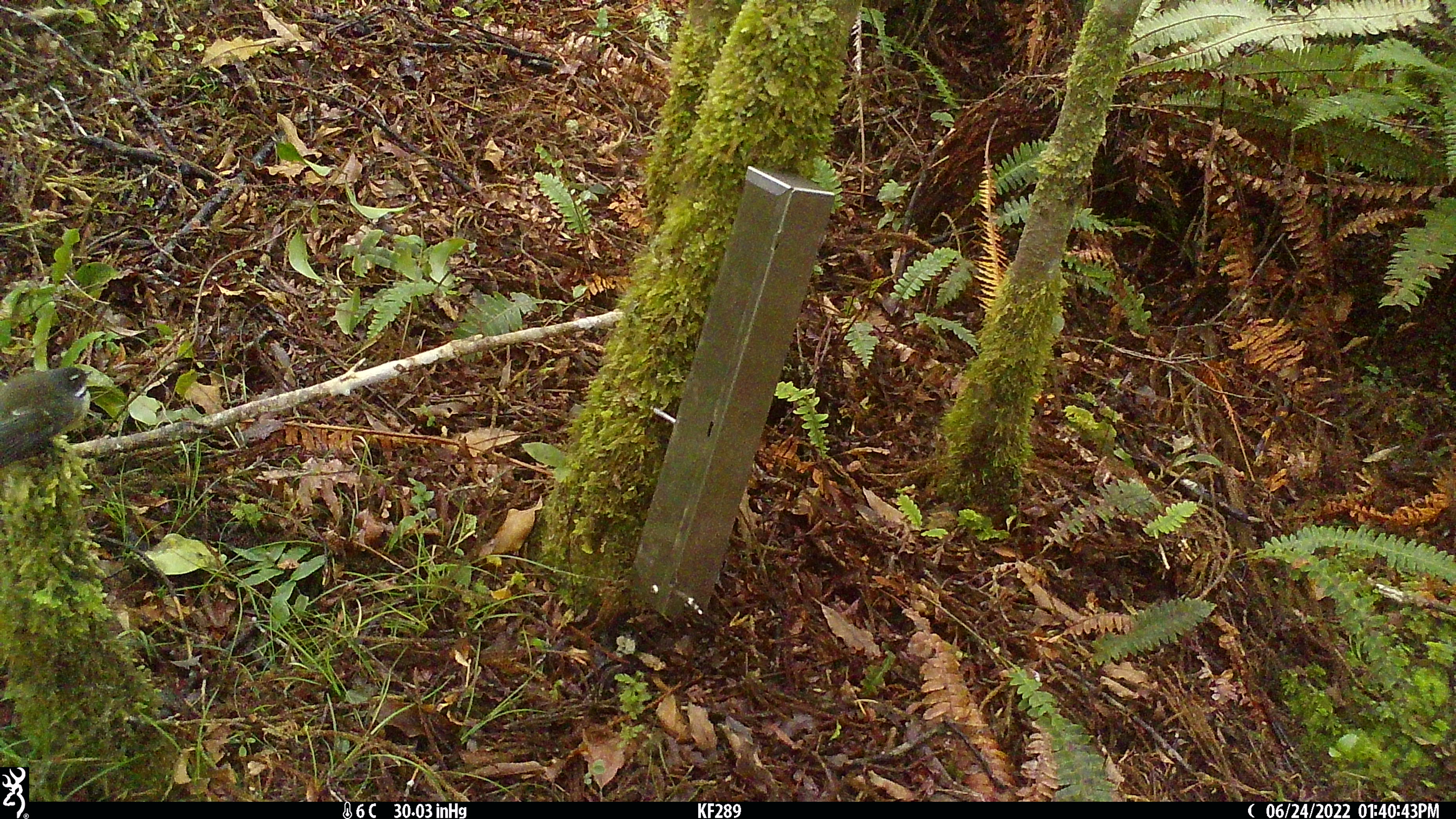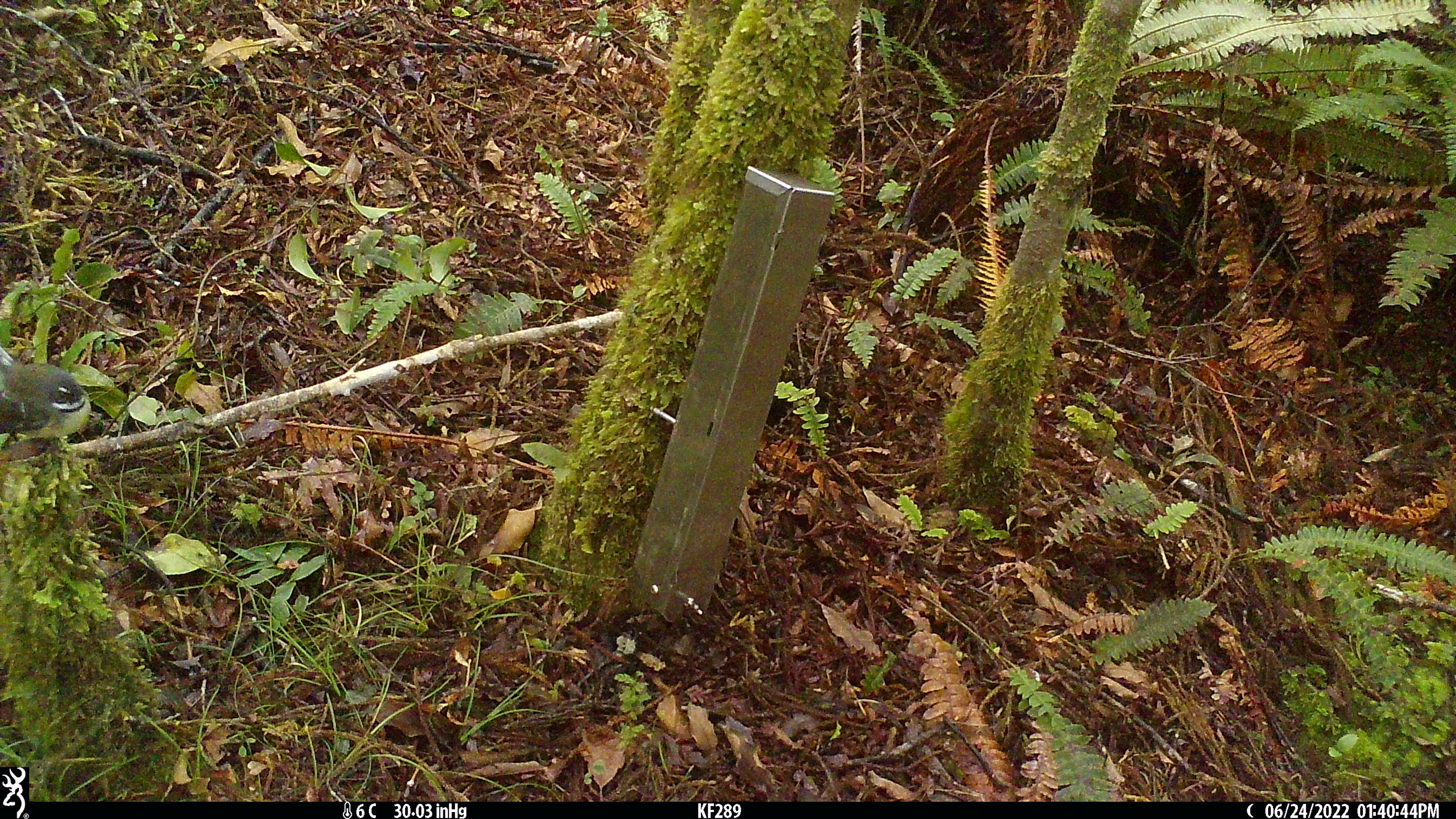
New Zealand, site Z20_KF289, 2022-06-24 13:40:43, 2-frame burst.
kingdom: Animalia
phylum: Chordata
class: Aves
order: Passeriformes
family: Rhipiduridae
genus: Rhipidura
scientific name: Rhipidura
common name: fantails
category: fantail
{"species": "fantail (fantails) (Rhipidura)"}